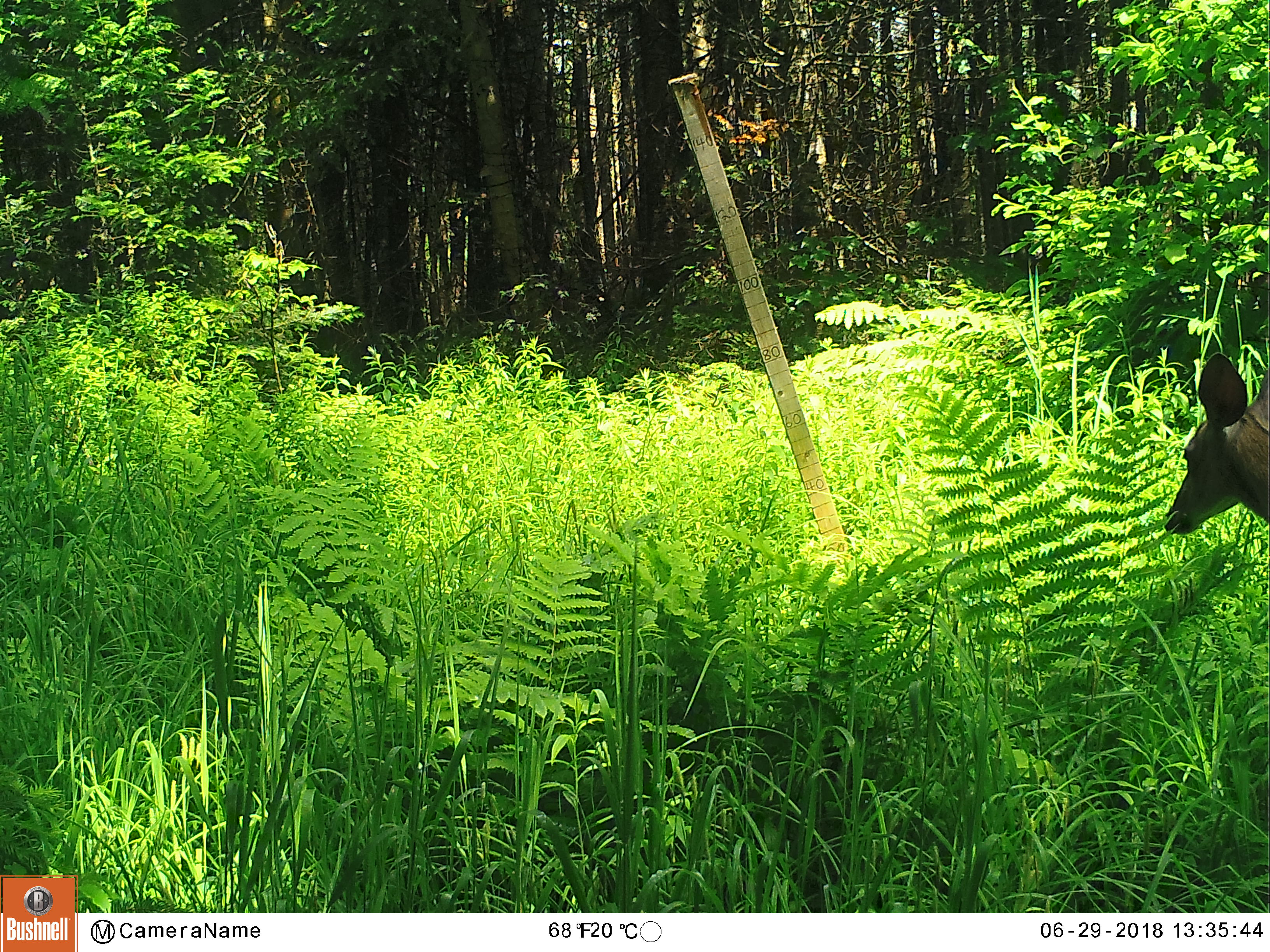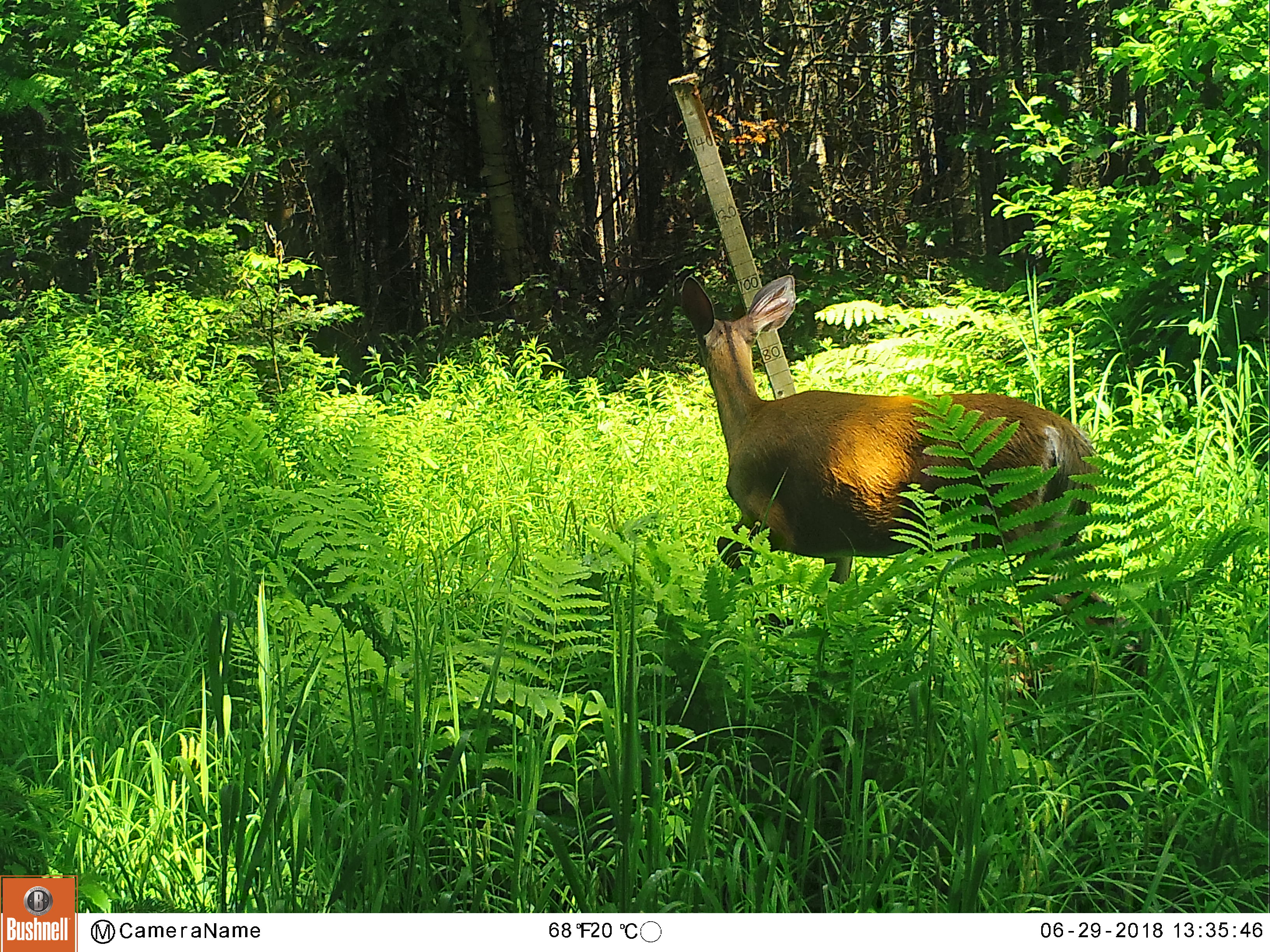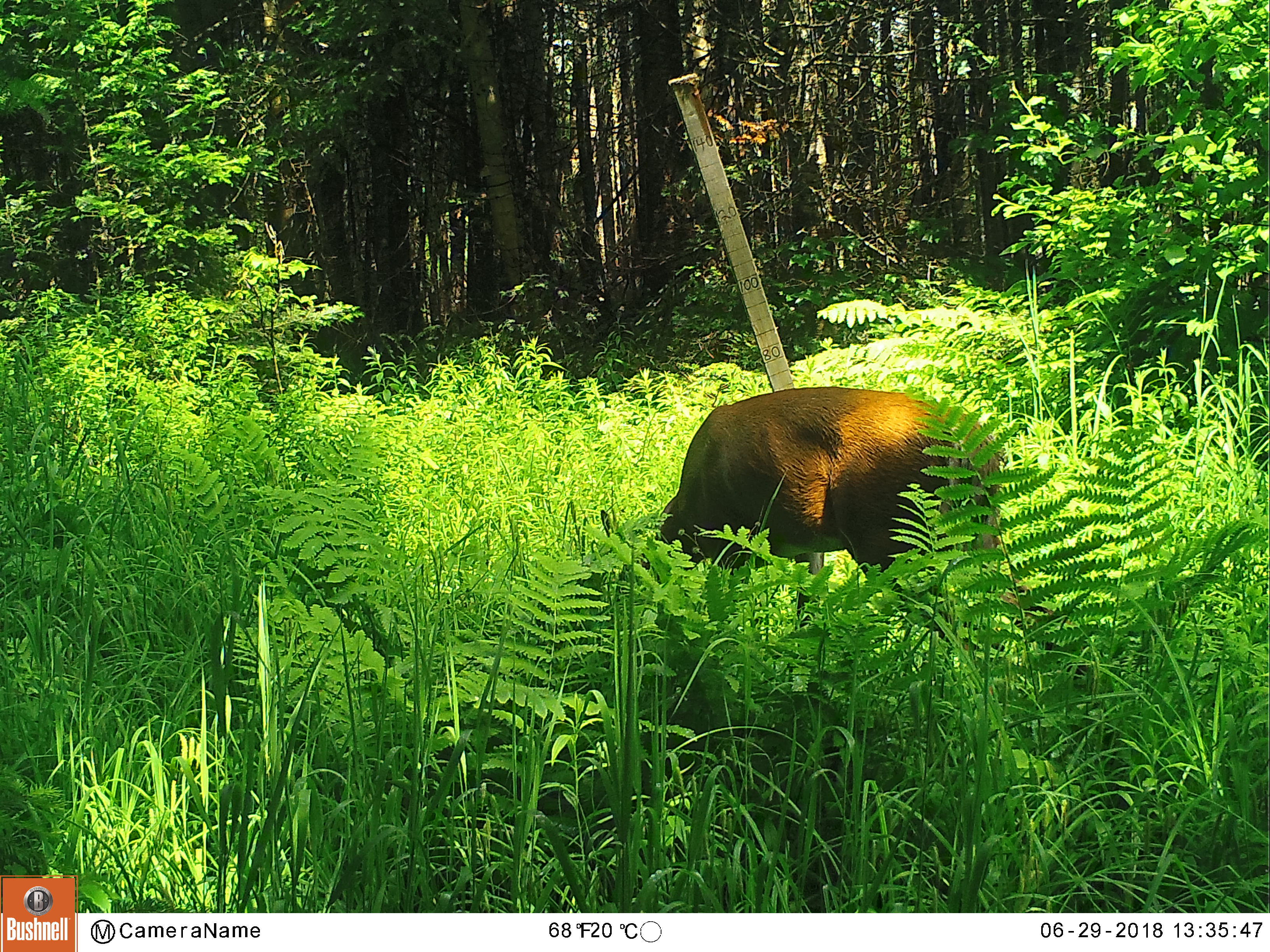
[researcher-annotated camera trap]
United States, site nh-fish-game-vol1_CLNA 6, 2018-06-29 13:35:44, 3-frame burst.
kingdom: Animalia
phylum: Chordata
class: Mammalia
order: Artiodactyla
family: Cervidae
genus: Odocoileus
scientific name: Odocoileus virginianus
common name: white-tailed deer